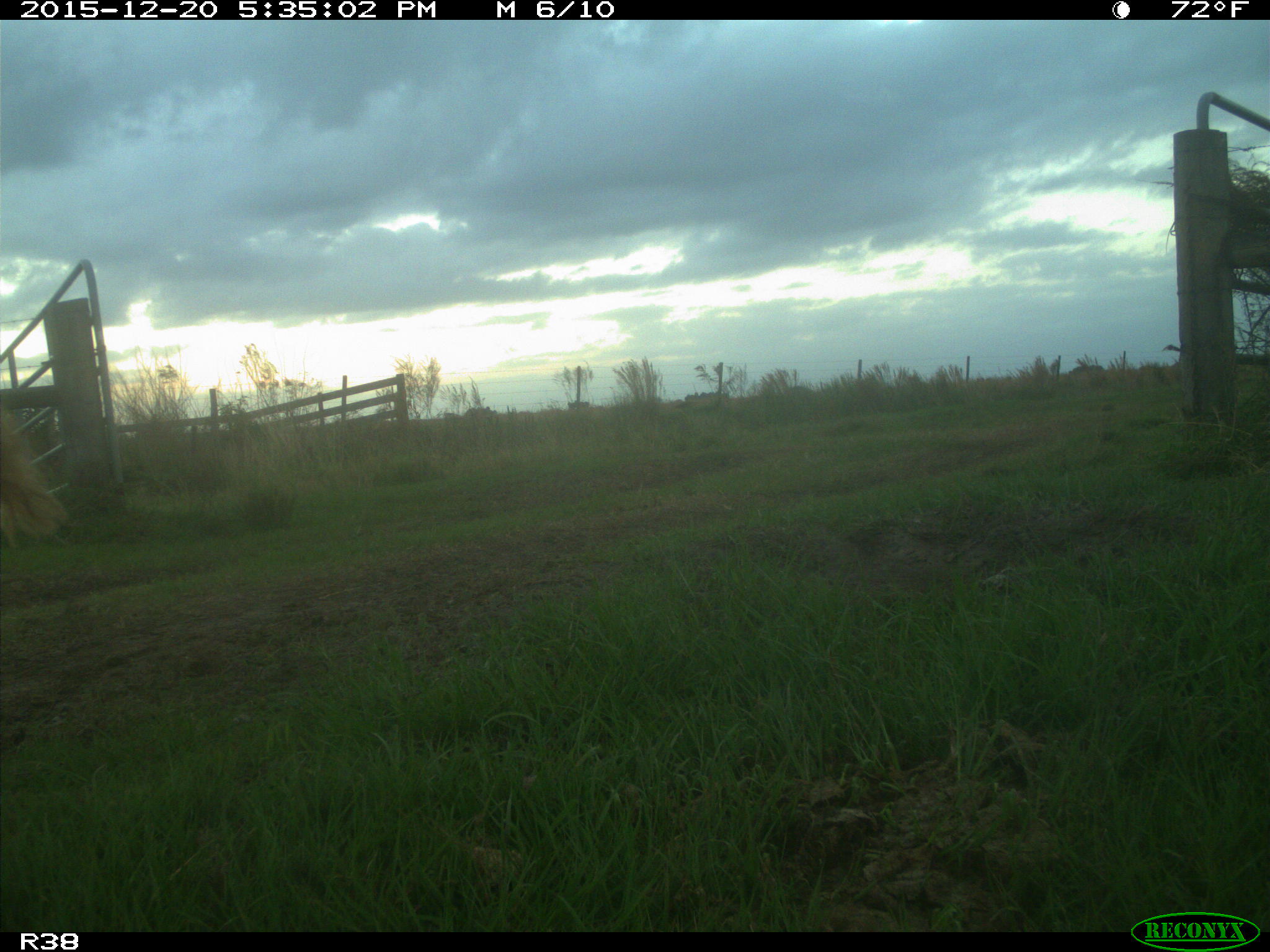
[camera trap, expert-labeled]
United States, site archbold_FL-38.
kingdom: Animalia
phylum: Chordata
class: Mammalia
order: Artiodactyla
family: Bovidae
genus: Bos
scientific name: Bos taurus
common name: domestic cow